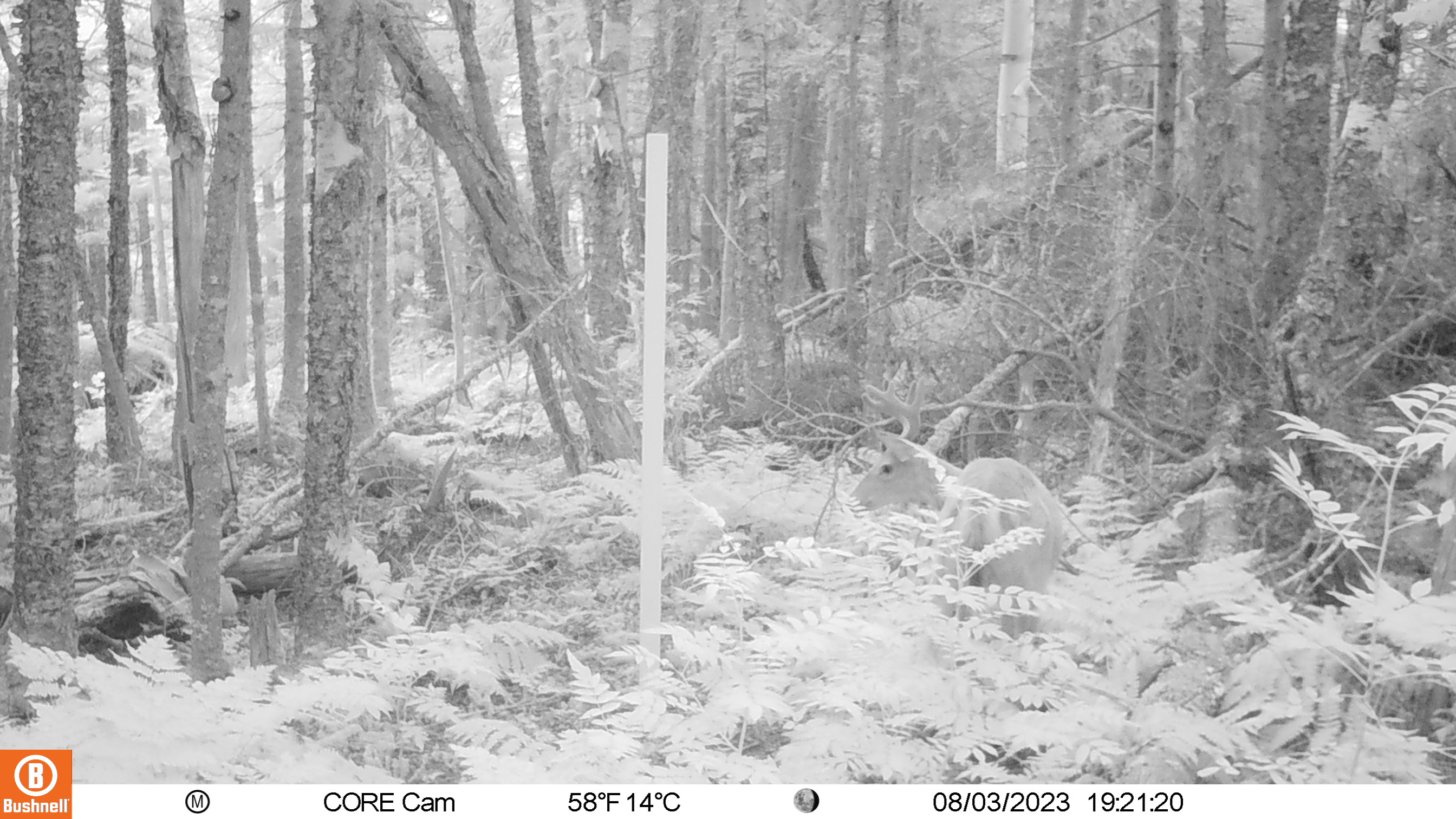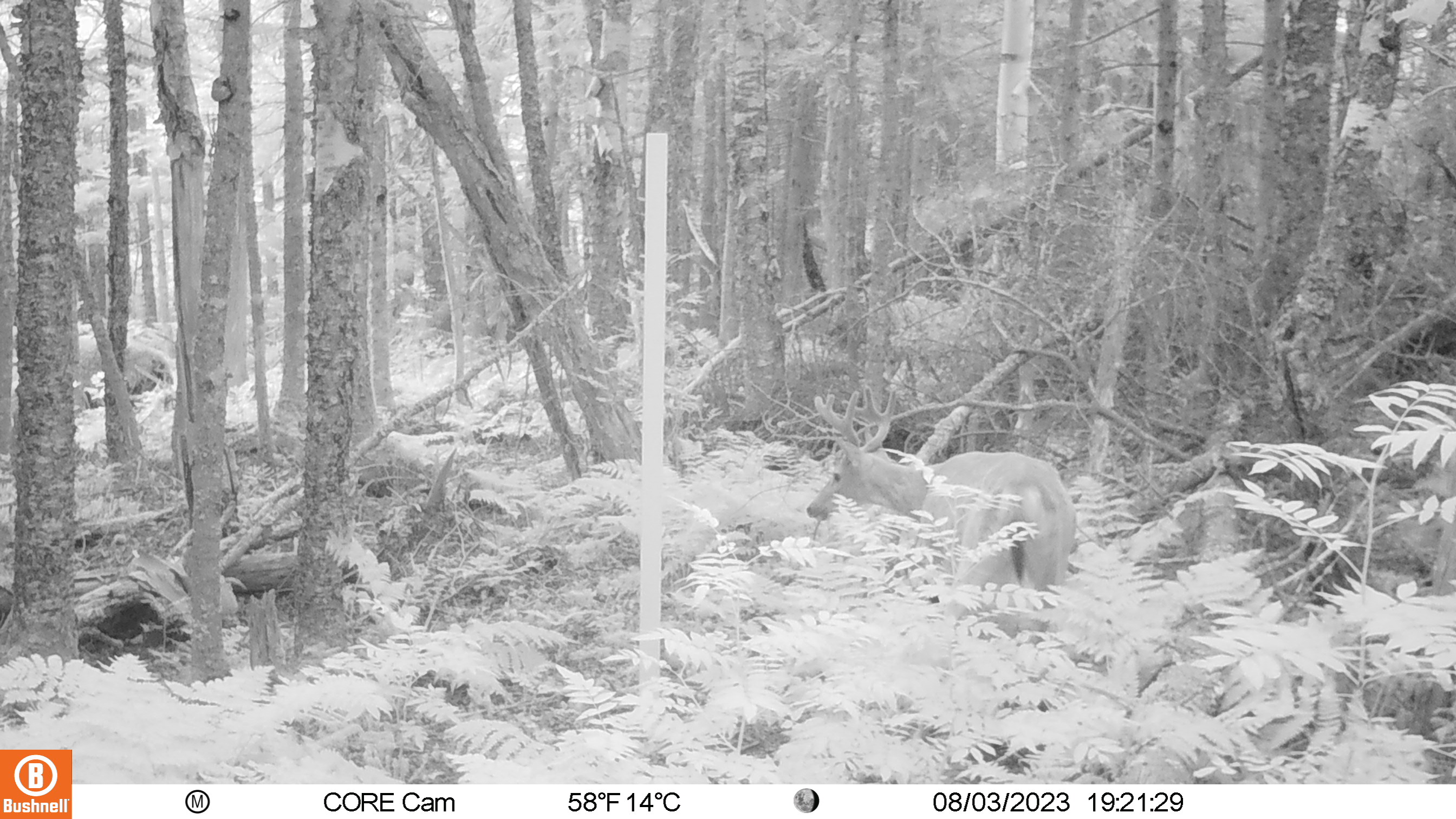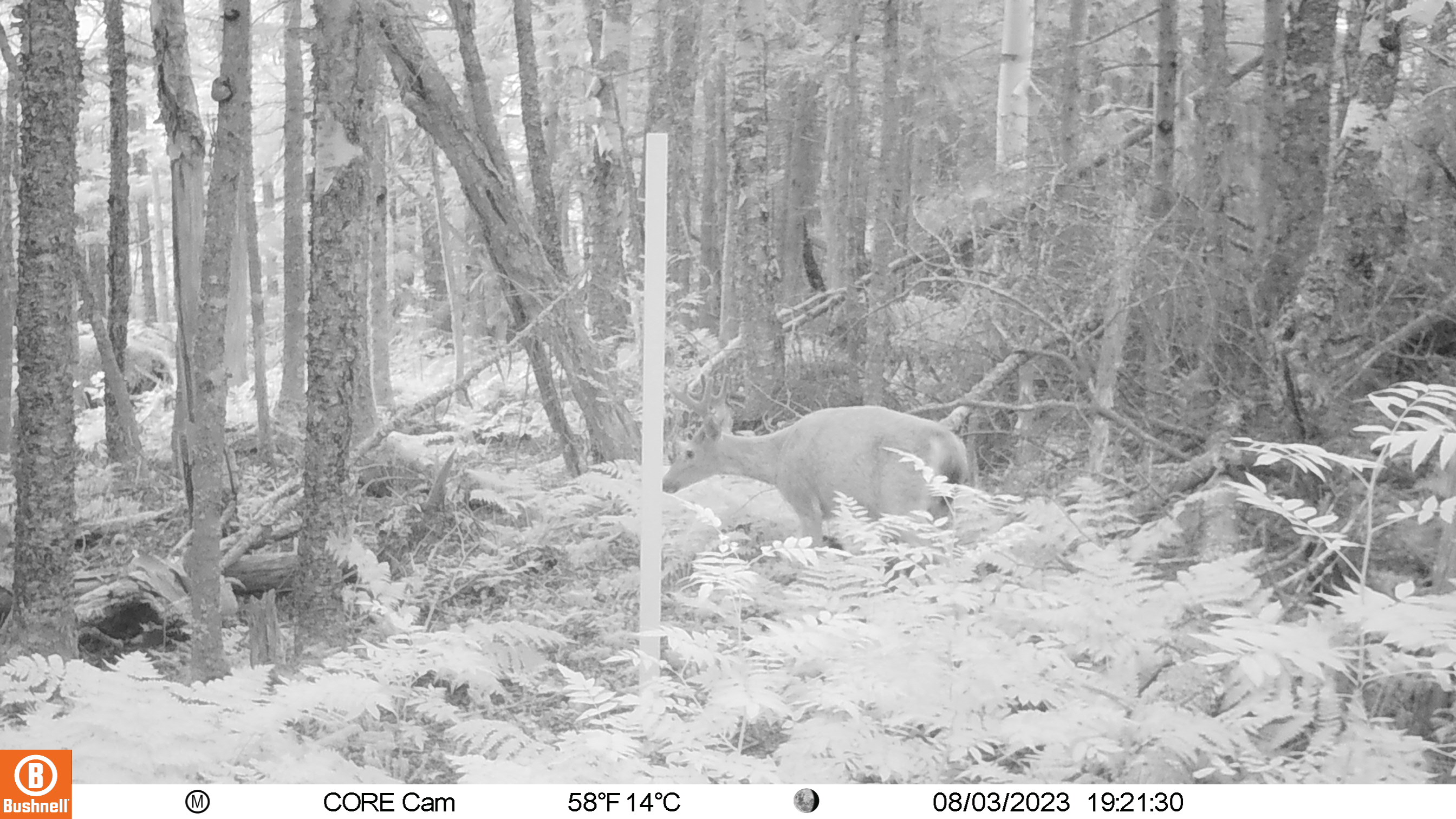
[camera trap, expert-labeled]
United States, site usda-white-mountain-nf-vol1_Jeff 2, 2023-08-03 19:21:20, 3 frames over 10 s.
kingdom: Animalia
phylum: Chordata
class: Mammalia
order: Artiodactyla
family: Cervidae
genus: Odocoileus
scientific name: Odocoileus virginianus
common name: white-tailed deer